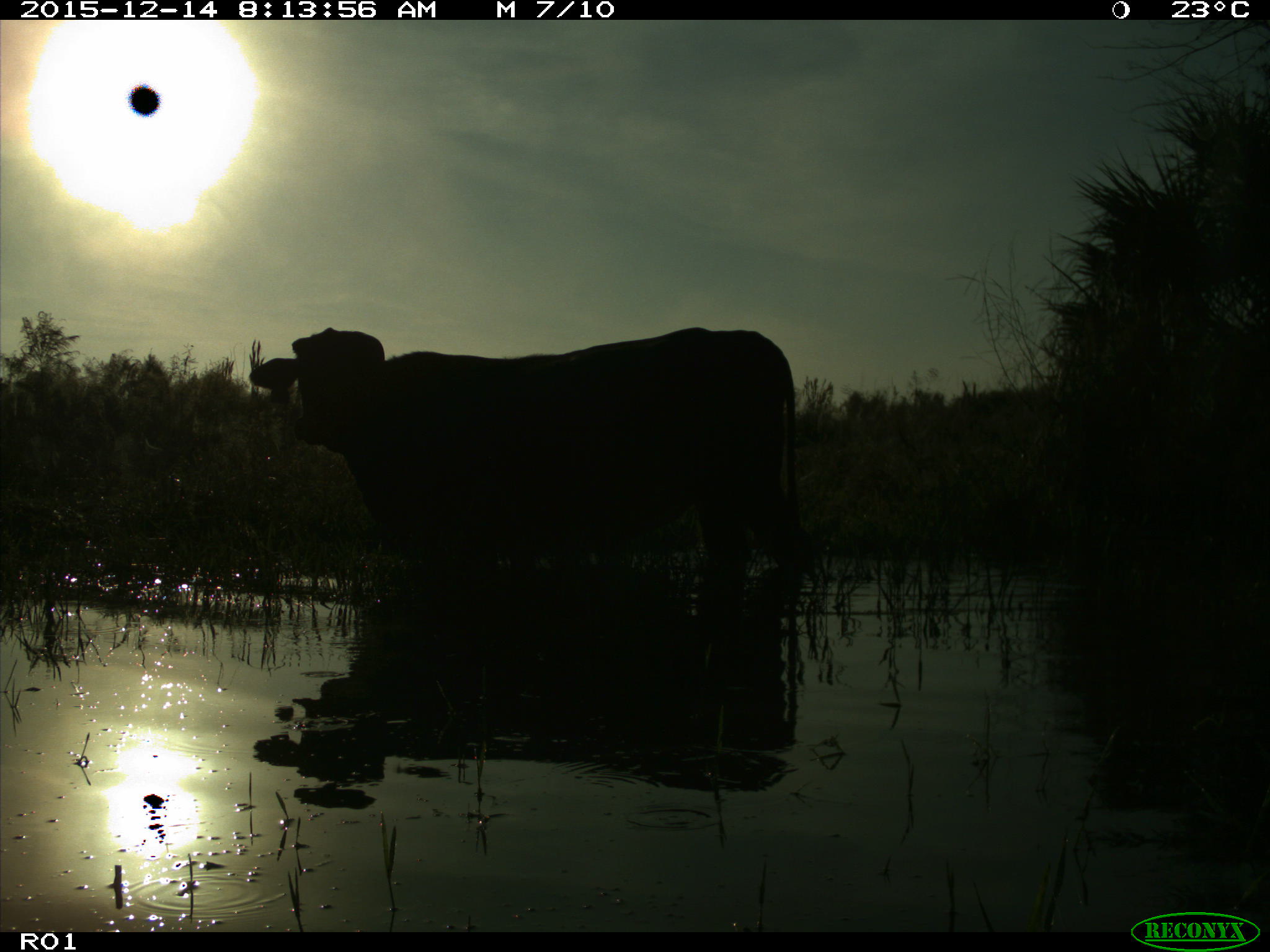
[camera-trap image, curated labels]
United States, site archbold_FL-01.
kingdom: Animalia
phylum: Chordata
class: Mammalia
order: Artiodactyla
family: Bovidae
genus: Bos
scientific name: Bos taurus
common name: domestic cow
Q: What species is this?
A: Bos taurus (domestic cow).